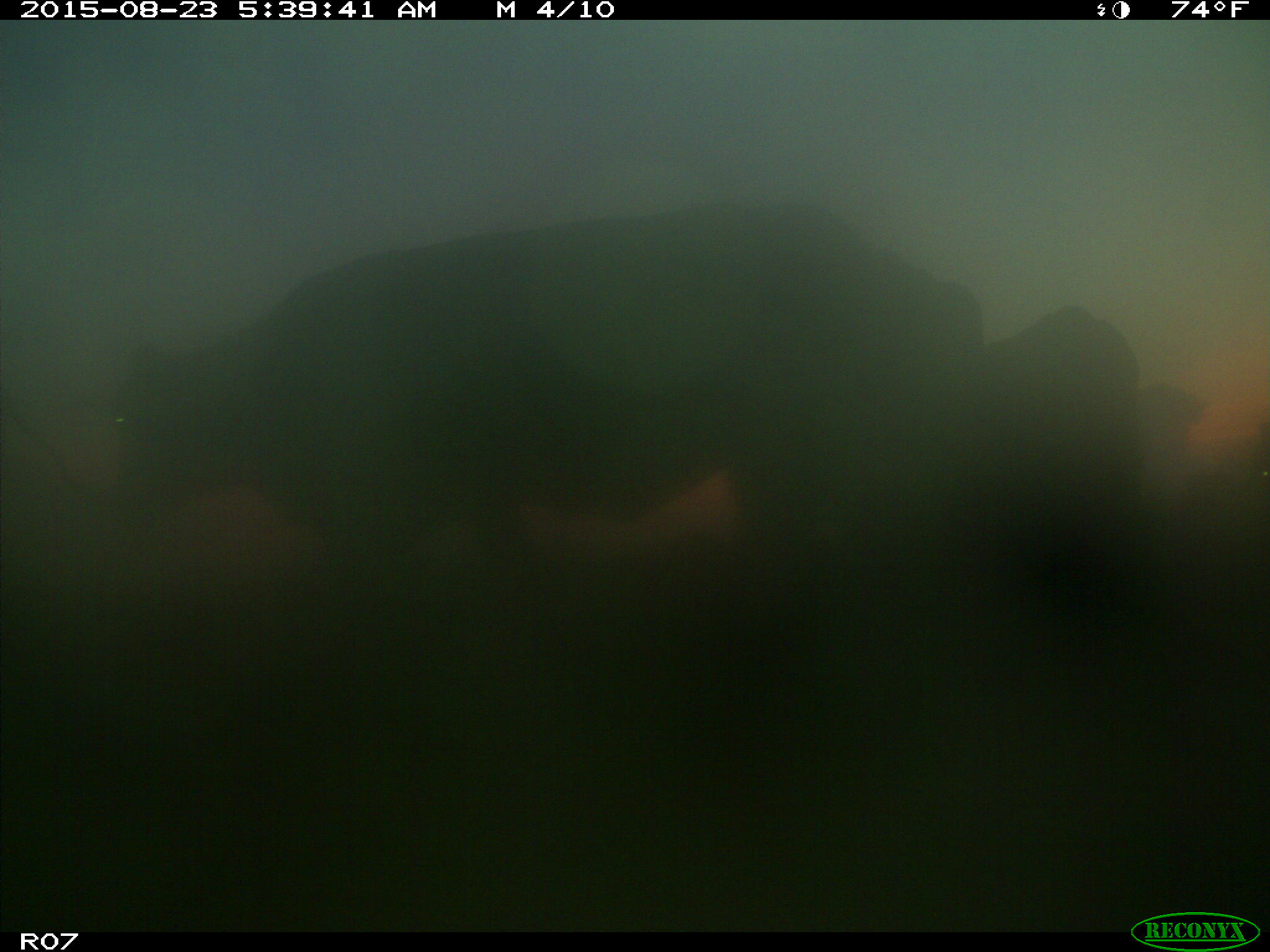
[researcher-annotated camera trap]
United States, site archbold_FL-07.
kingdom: Animalia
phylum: Chordata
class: Mammalia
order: Artiodactyla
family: Bovidae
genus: Bos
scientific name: Bos taurus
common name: domestic cow